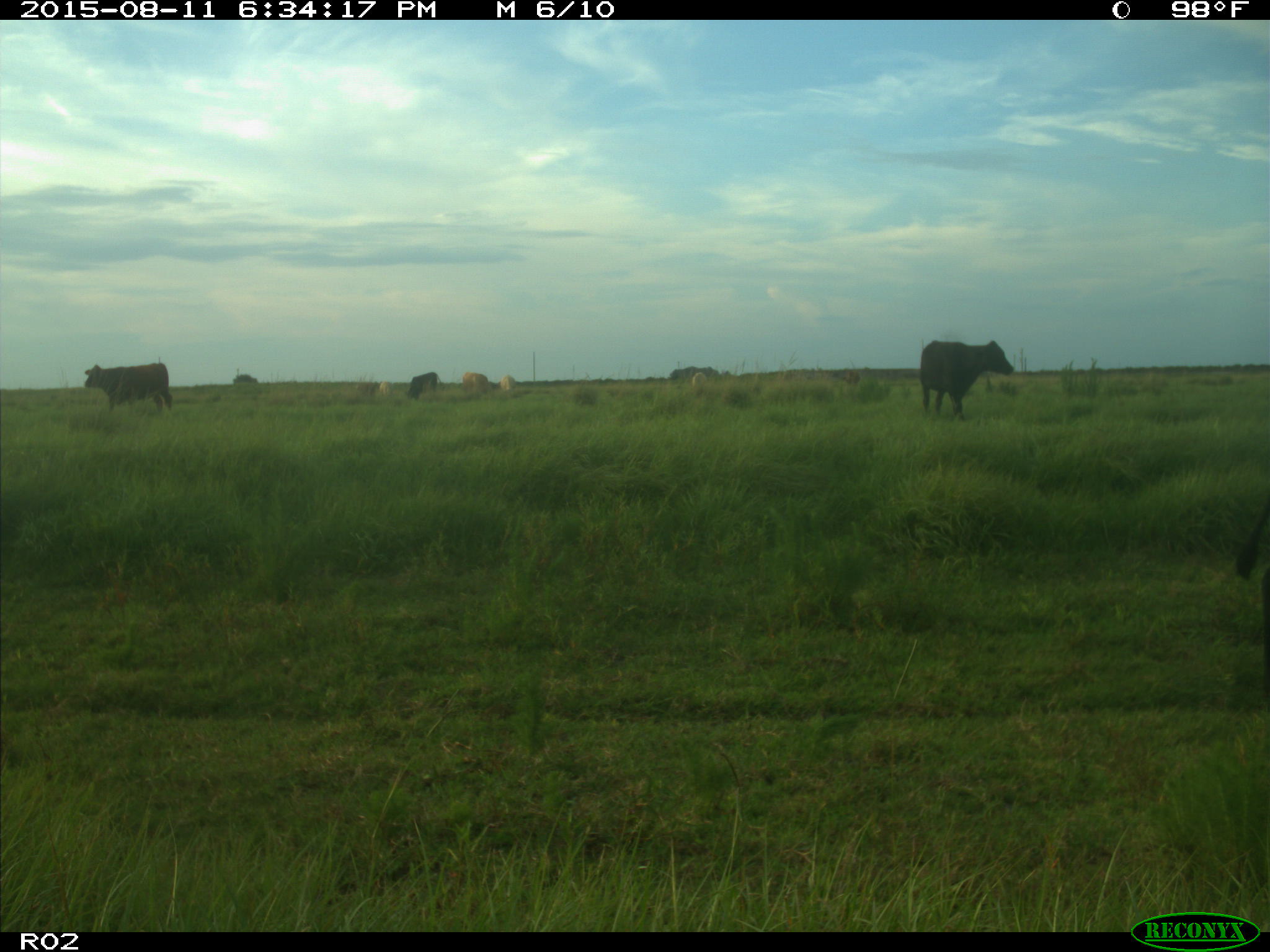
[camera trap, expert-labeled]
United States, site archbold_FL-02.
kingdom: Animalia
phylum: Chordata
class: Mammalia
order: Artiodactyla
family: Bovidae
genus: Bos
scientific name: Bos taurus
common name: domestic cow